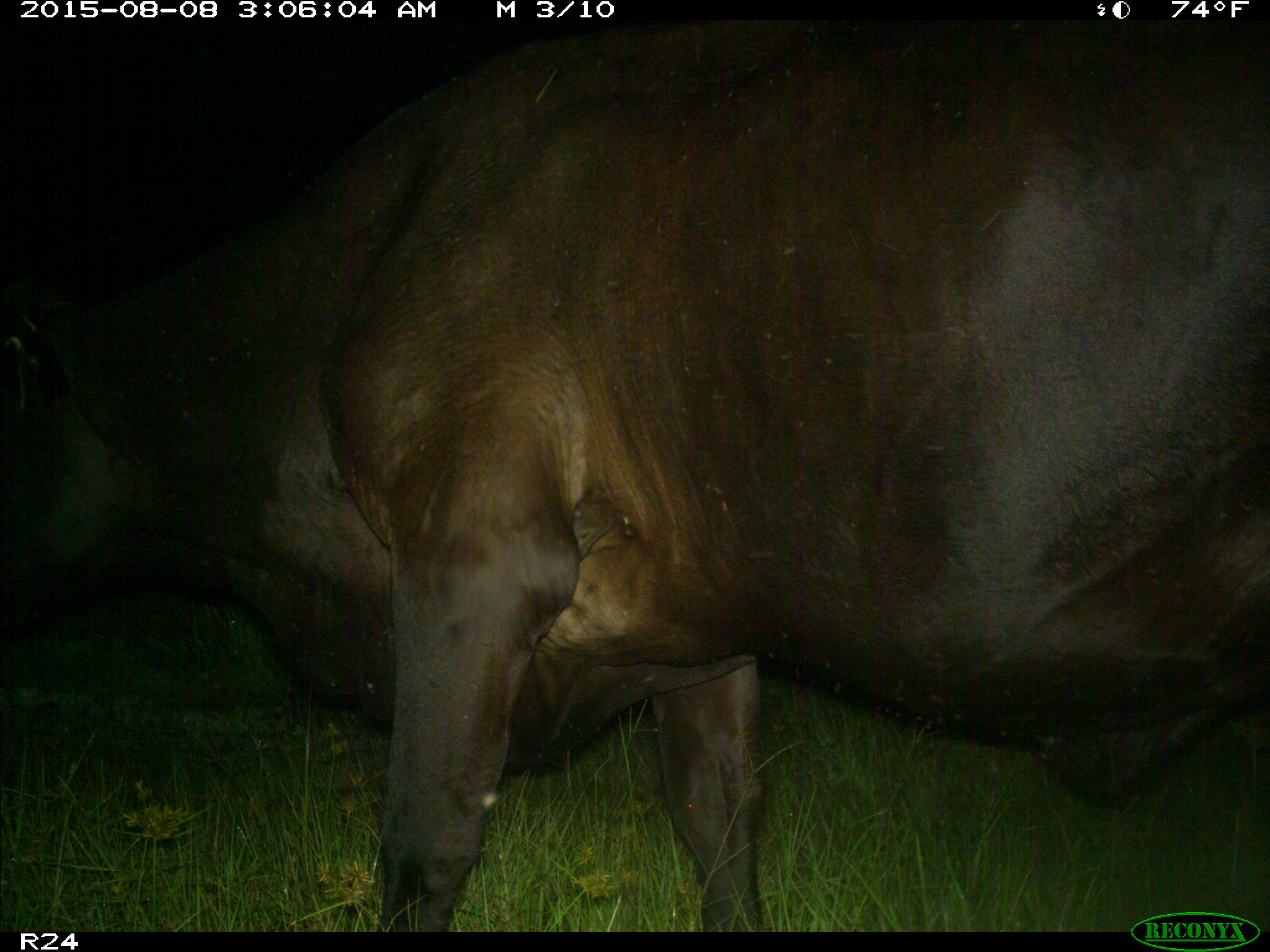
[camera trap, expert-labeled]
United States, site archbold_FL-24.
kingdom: Animalia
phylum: Chordata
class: Mammalia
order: Artiodactyla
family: Bovidae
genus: Bos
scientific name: Bos taurus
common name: domestic cow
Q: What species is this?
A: Bos taurus (domestic cow).